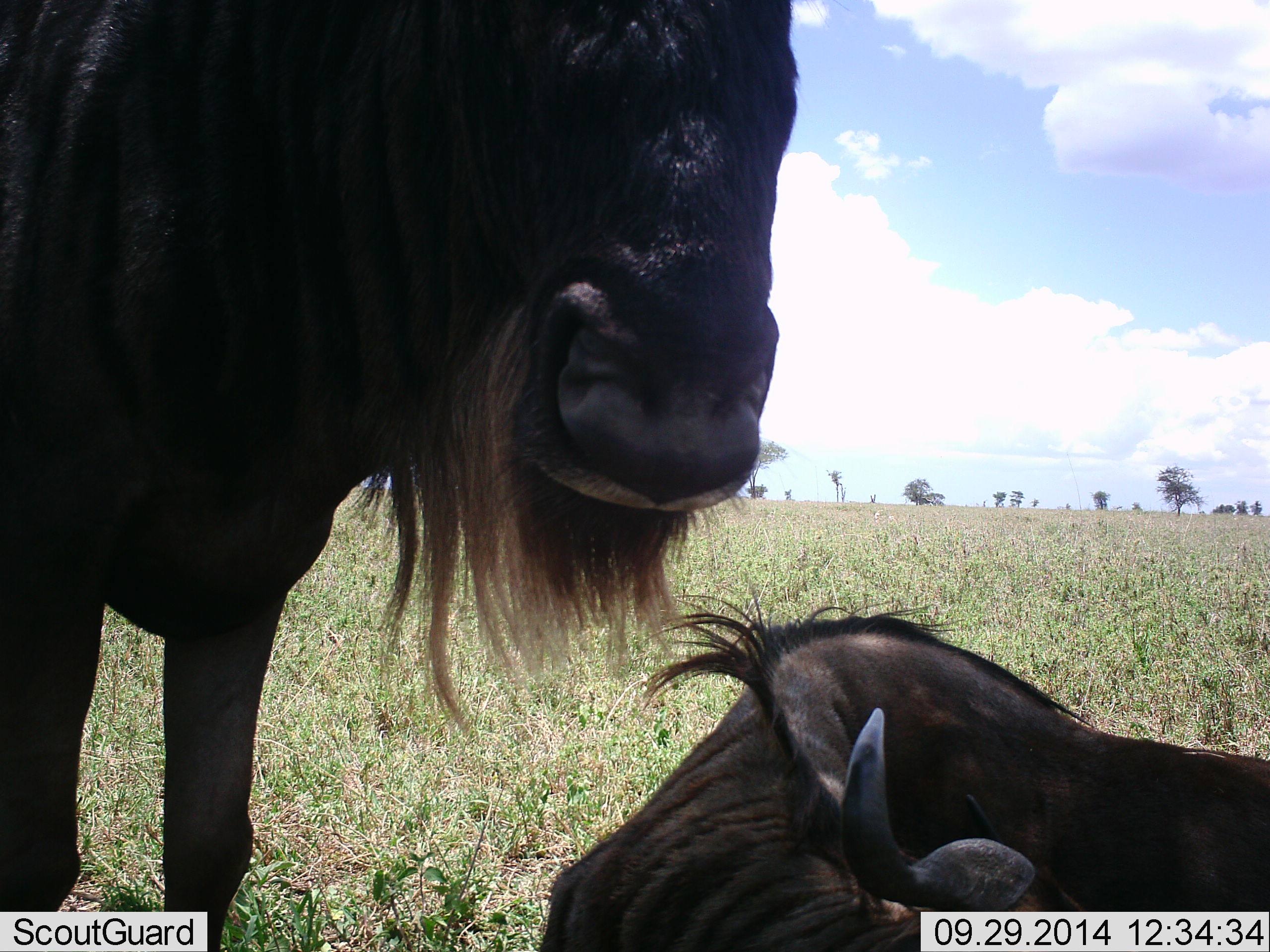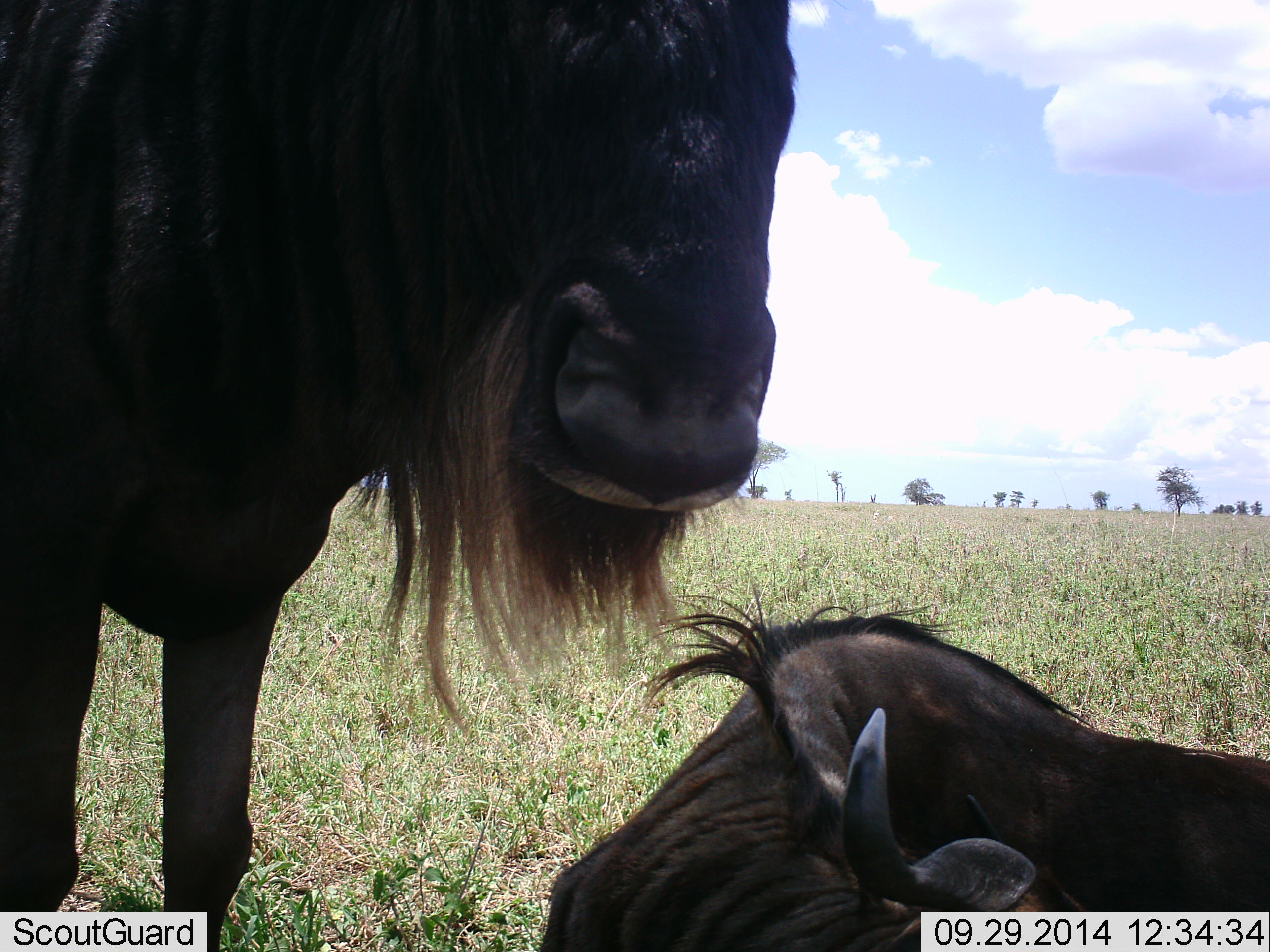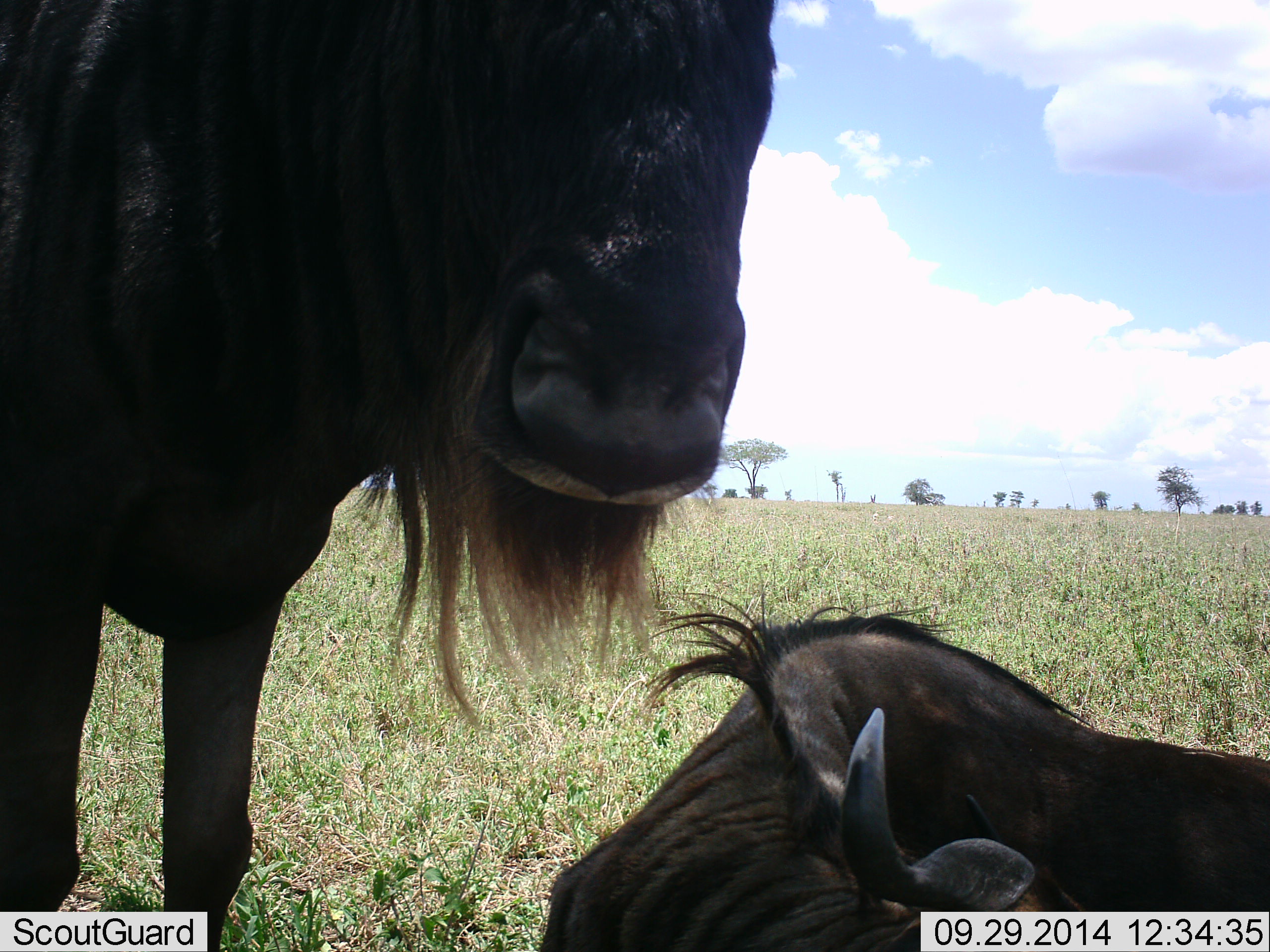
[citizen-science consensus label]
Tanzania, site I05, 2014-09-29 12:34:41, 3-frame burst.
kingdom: Animalia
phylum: Chordata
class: Mammalia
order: Artiodactyla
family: Bovidae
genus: Connochaetes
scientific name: Connochaetes taurinus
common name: blue wildebeest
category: wildebeest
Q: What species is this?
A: Wildebeest (blue wildebeest) (Connochaetes taurinus).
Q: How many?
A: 2.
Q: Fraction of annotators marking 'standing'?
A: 100%.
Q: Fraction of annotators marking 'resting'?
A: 90%.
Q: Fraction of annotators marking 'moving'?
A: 10%.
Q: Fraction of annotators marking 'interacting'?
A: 0%.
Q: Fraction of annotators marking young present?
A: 0%.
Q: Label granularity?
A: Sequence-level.